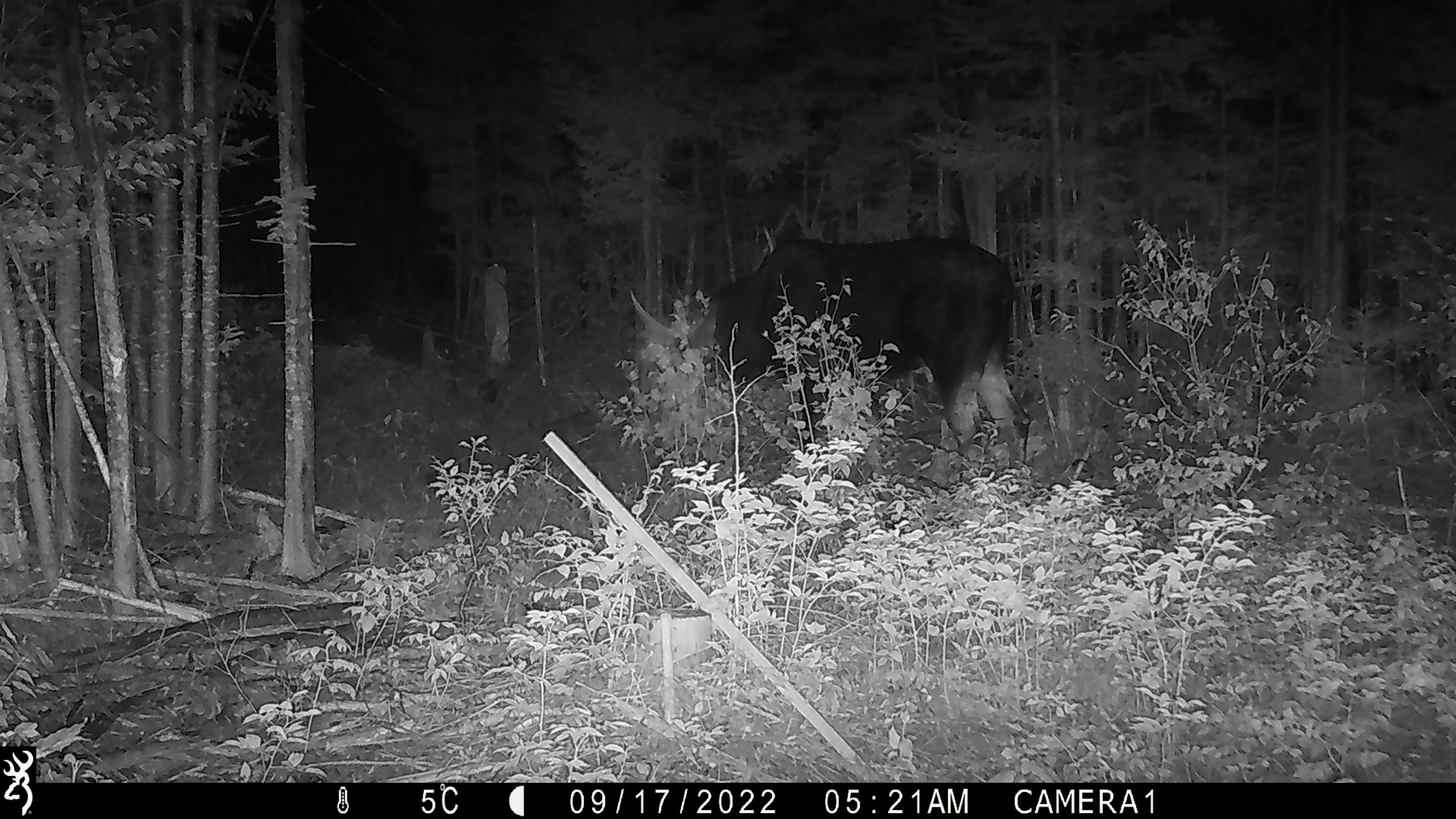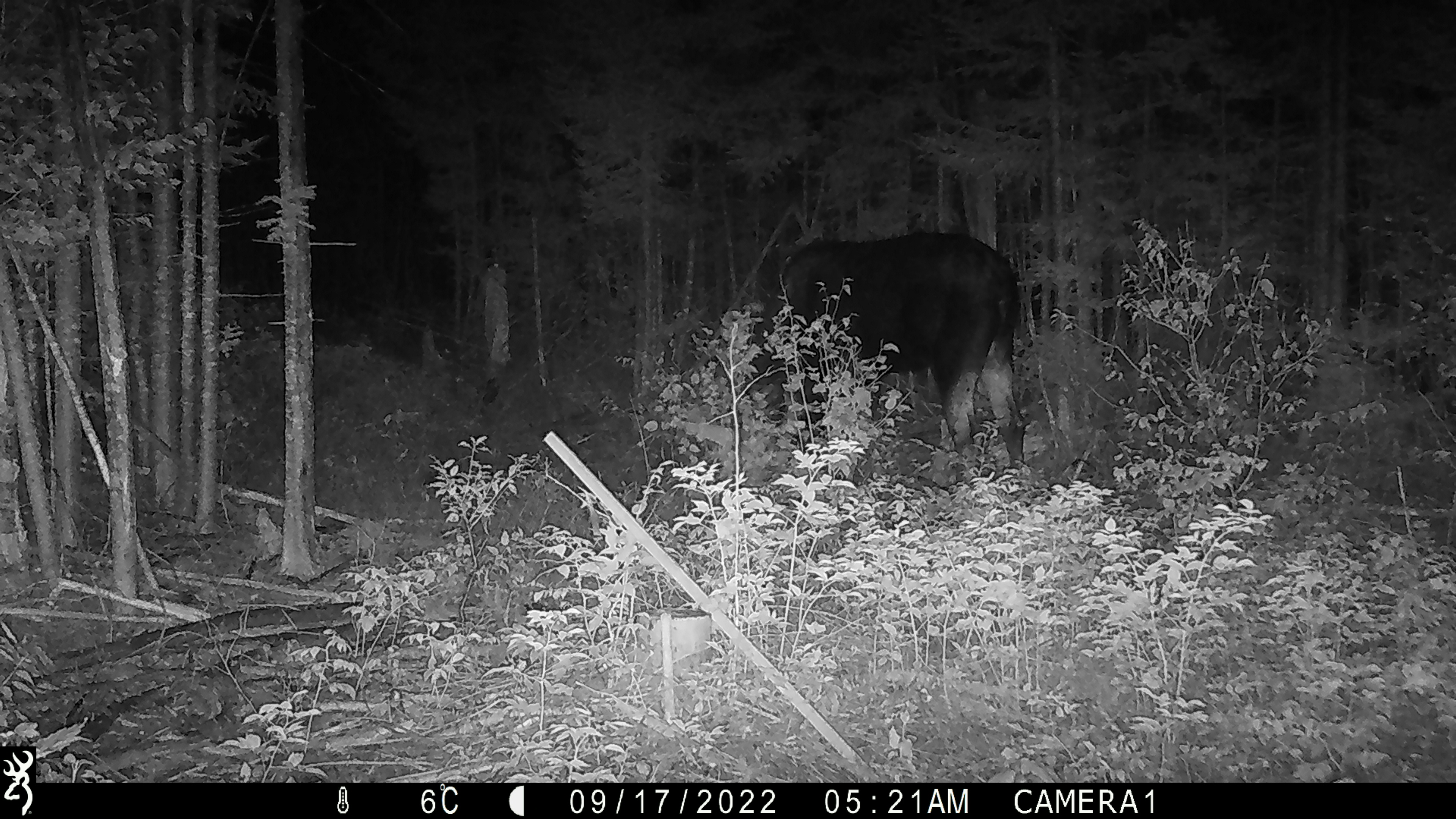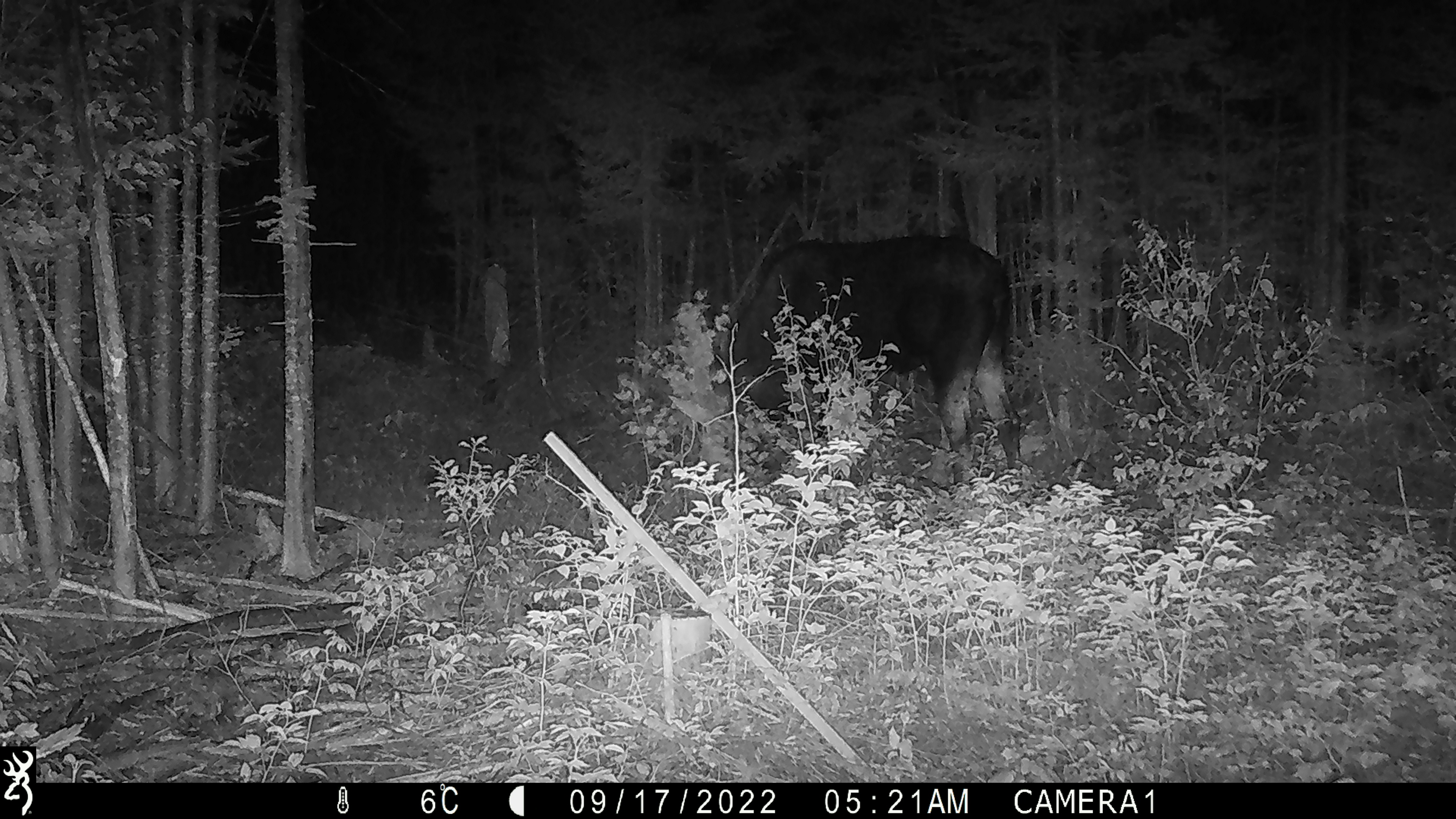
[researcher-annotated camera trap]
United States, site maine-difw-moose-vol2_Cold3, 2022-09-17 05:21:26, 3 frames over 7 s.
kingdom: Animalia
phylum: Chordata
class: Mammalia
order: Artiodactyla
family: Cervidae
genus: Alces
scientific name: Alces alces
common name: moose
Moose (Alces alces).